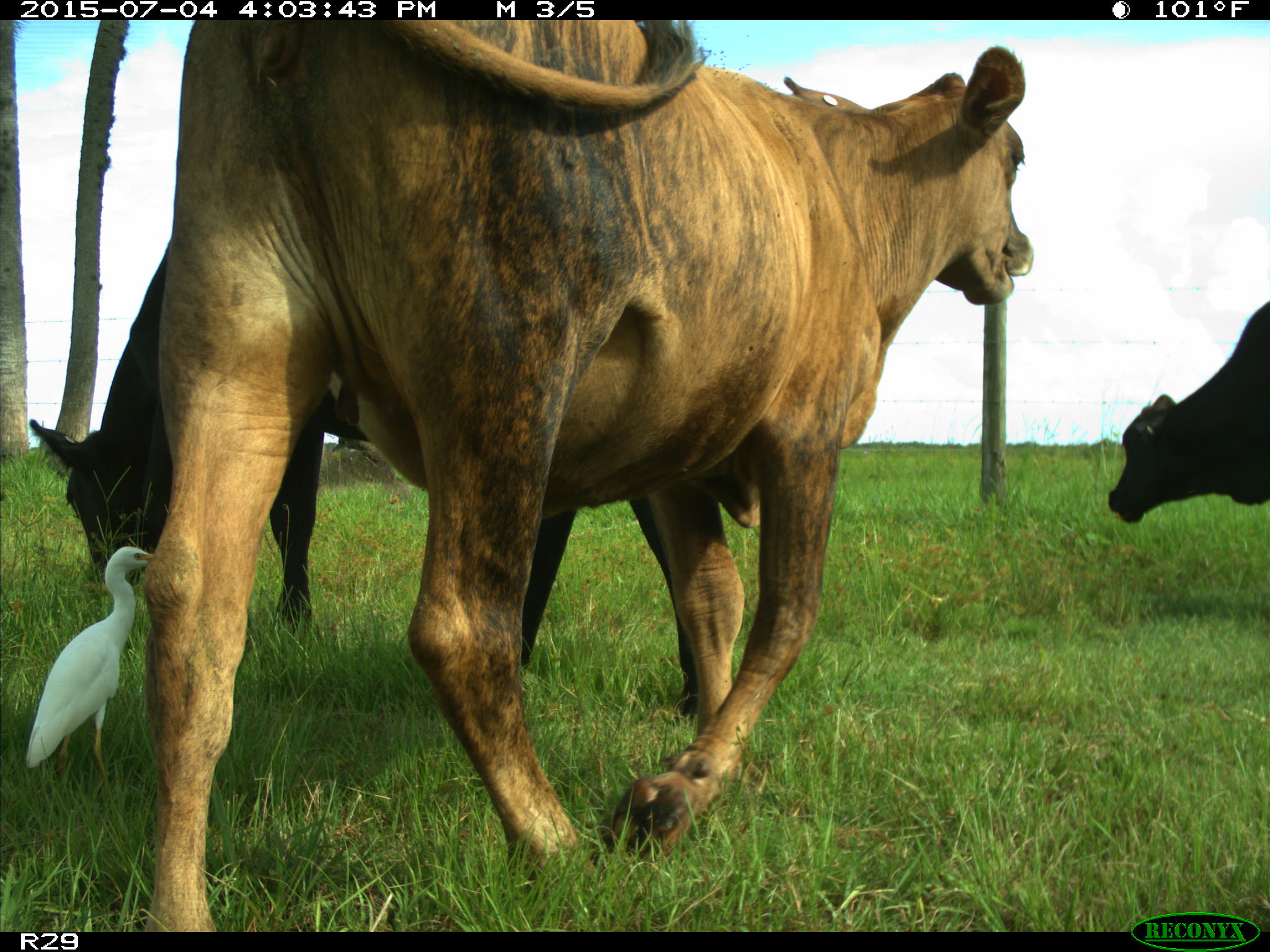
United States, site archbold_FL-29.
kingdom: Animalia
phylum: Chordata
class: Mammalia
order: Artiodactyla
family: Bovidae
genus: Bos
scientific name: Bos taurus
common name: domestic cow